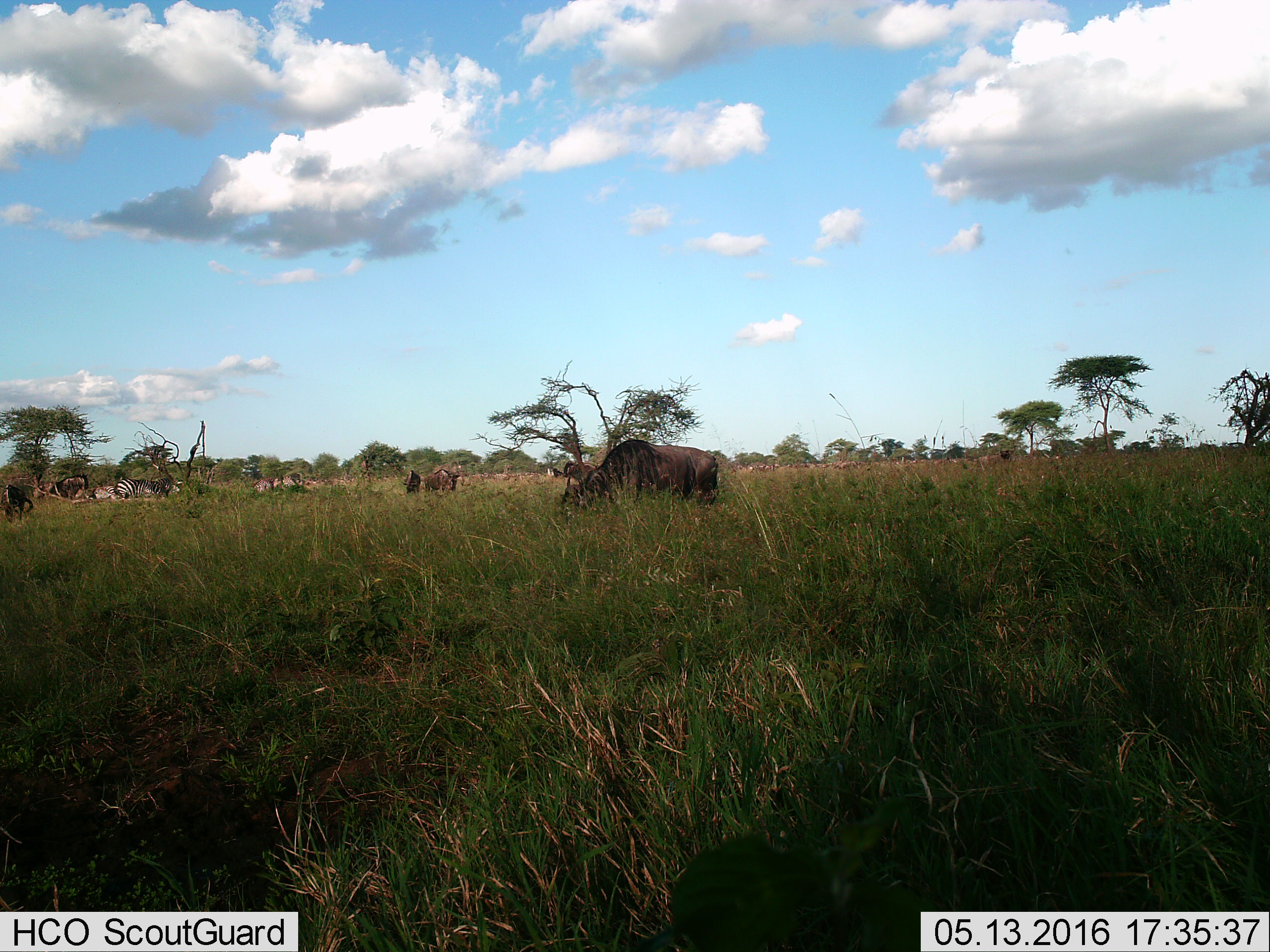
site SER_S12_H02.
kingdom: Animalia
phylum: Chordata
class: Mammalia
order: Artiodactyla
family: Bovidae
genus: Connochaetes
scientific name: Connochaetes taurinus taurinus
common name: blue wildebeest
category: wildebeestblue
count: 11-50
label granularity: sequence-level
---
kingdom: Animalia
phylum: Chordata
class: Mammalia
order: Perissodactyla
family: Equidae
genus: Equus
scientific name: Equus quagga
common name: plains zebra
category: zebraplains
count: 5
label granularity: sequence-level